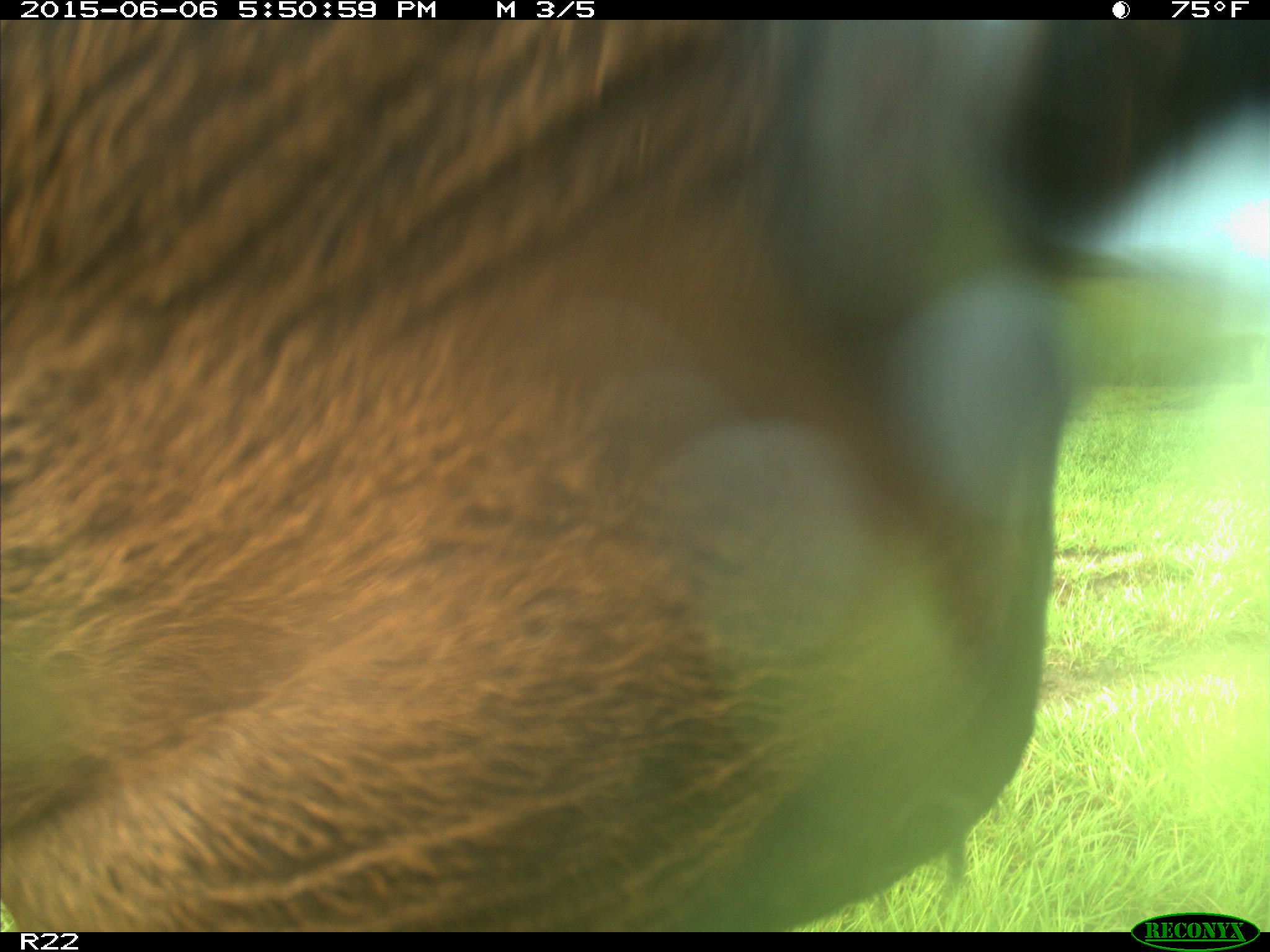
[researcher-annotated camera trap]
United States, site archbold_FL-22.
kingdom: Animalia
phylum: Chordata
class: Mammalia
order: Artiodactyla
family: Bovidae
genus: Bos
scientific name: Bos taurus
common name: domestic cow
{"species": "Bos taurus (domestic cow)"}